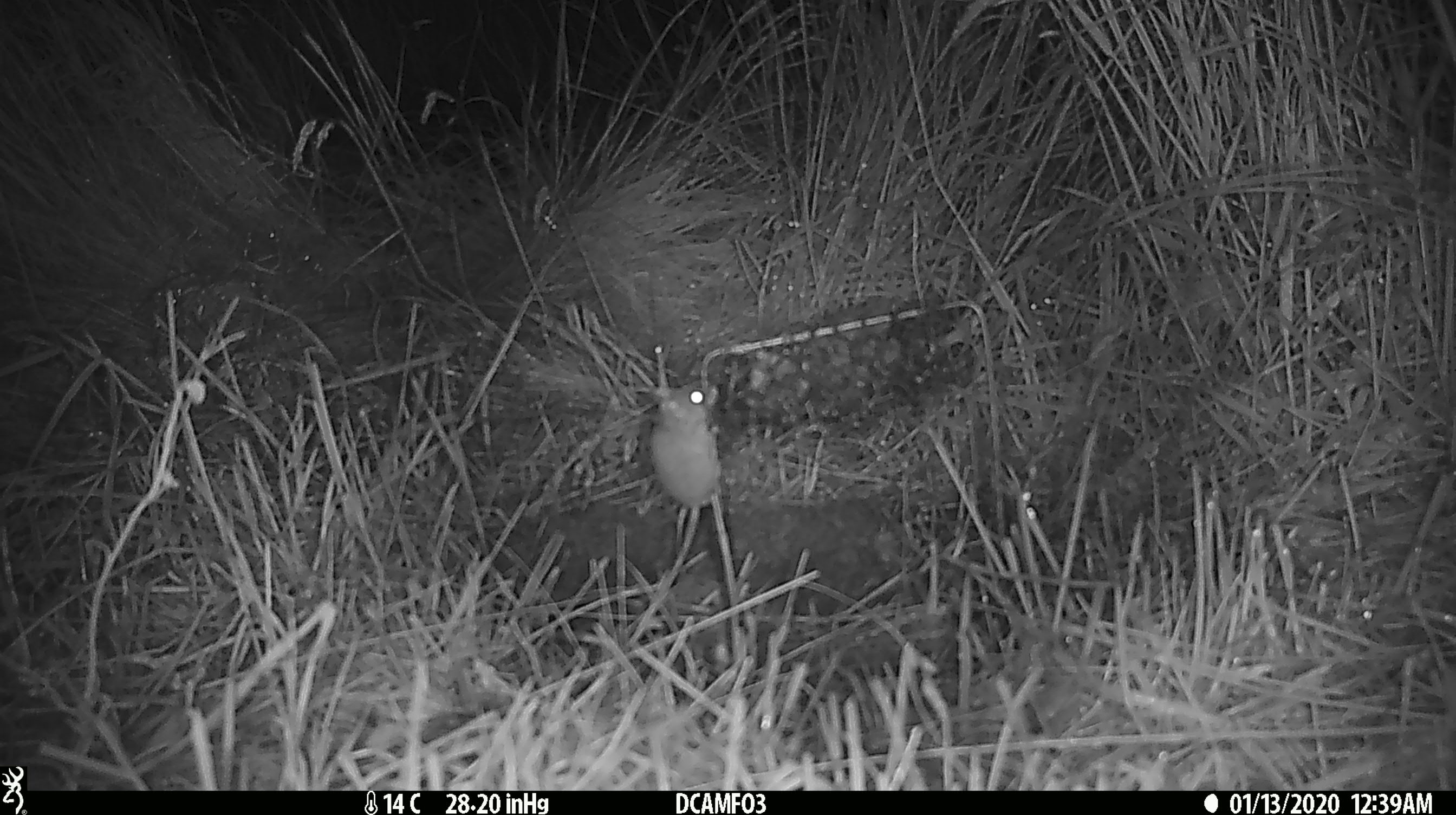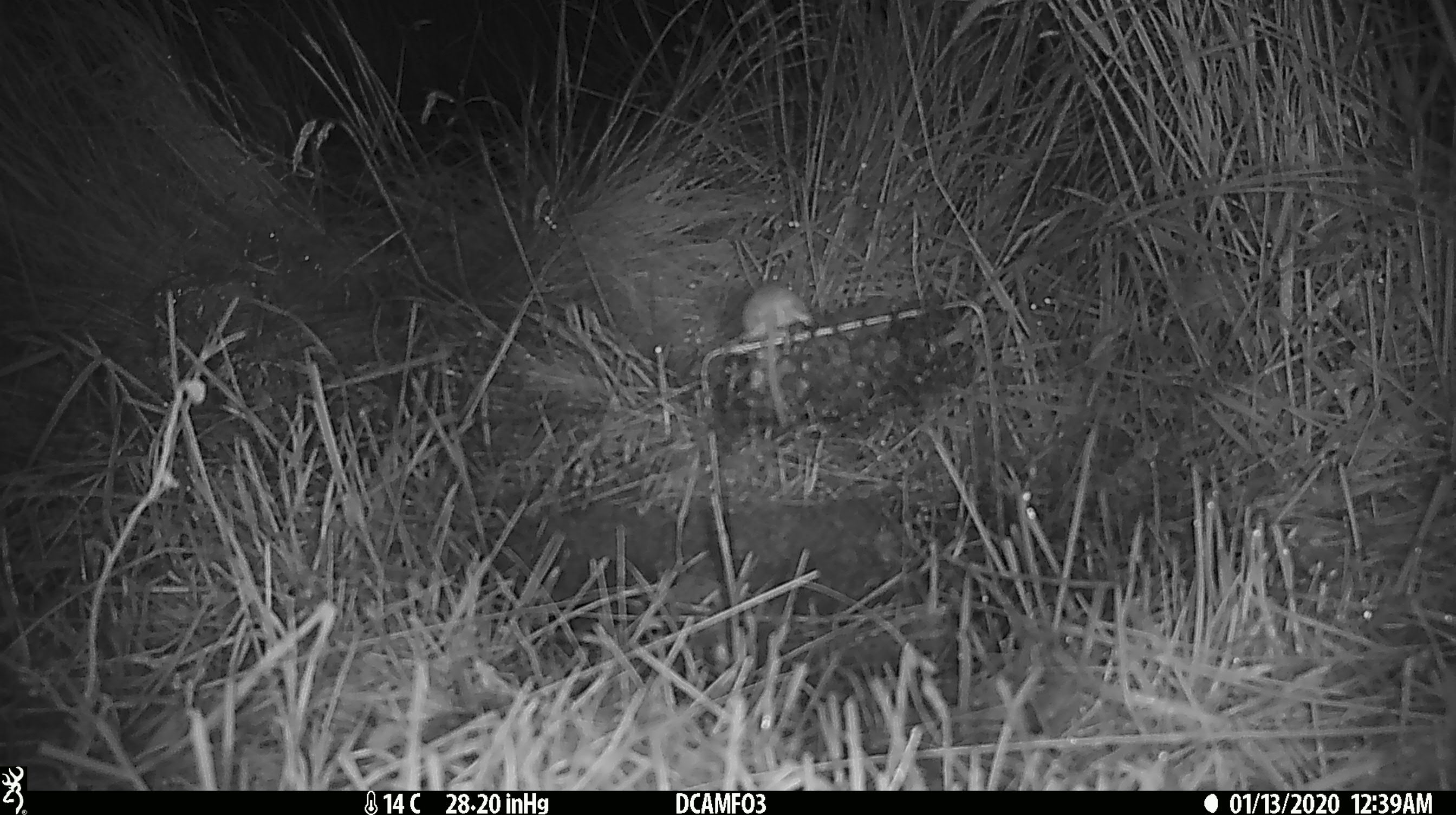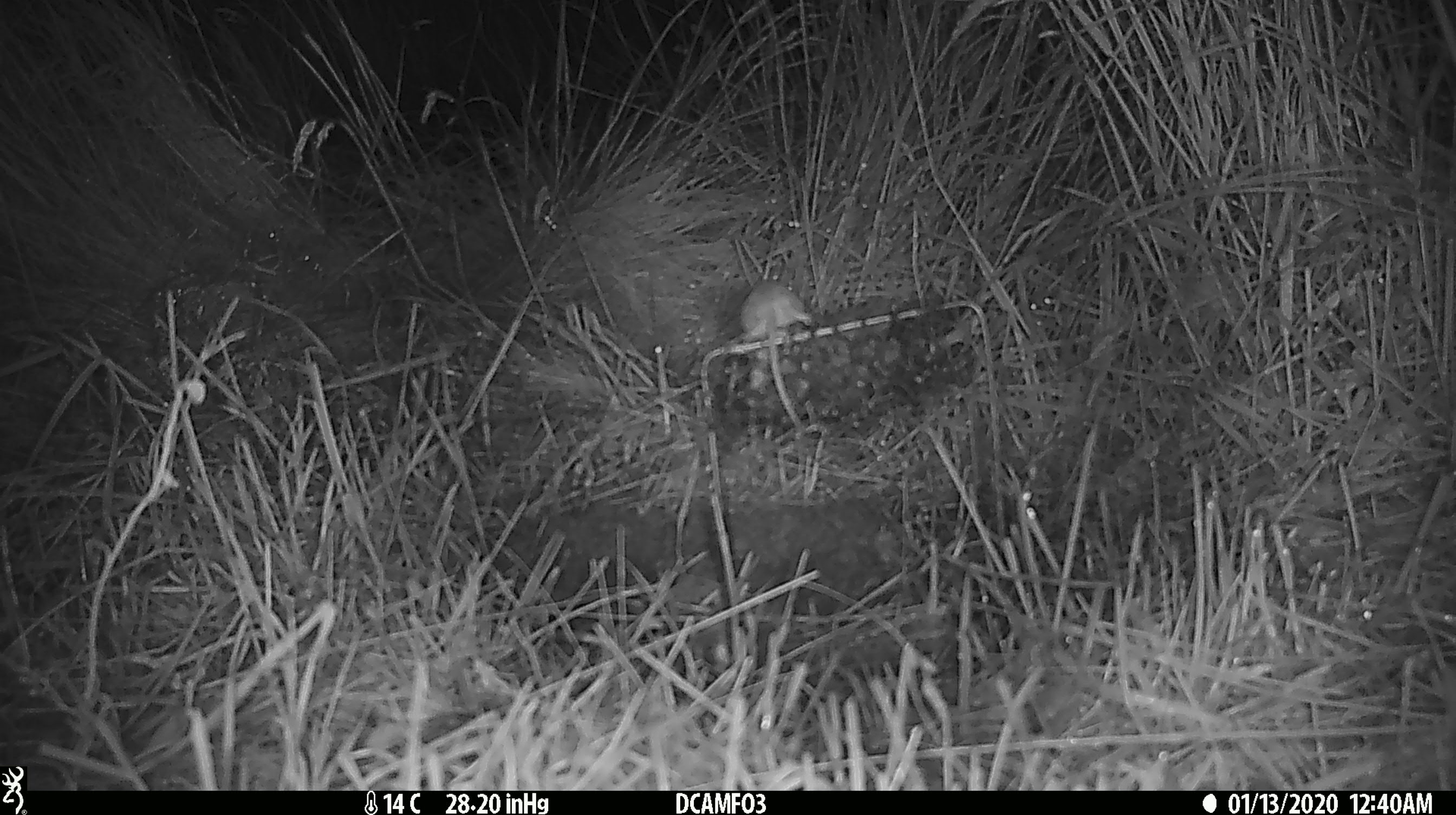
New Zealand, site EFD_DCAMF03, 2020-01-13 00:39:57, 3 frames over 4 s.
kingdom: Animalia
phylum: Chordata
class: Mammalia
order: Rodentia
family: Muridae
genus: Mus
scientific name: Mus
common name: mouse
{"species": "mouse (Mus)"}